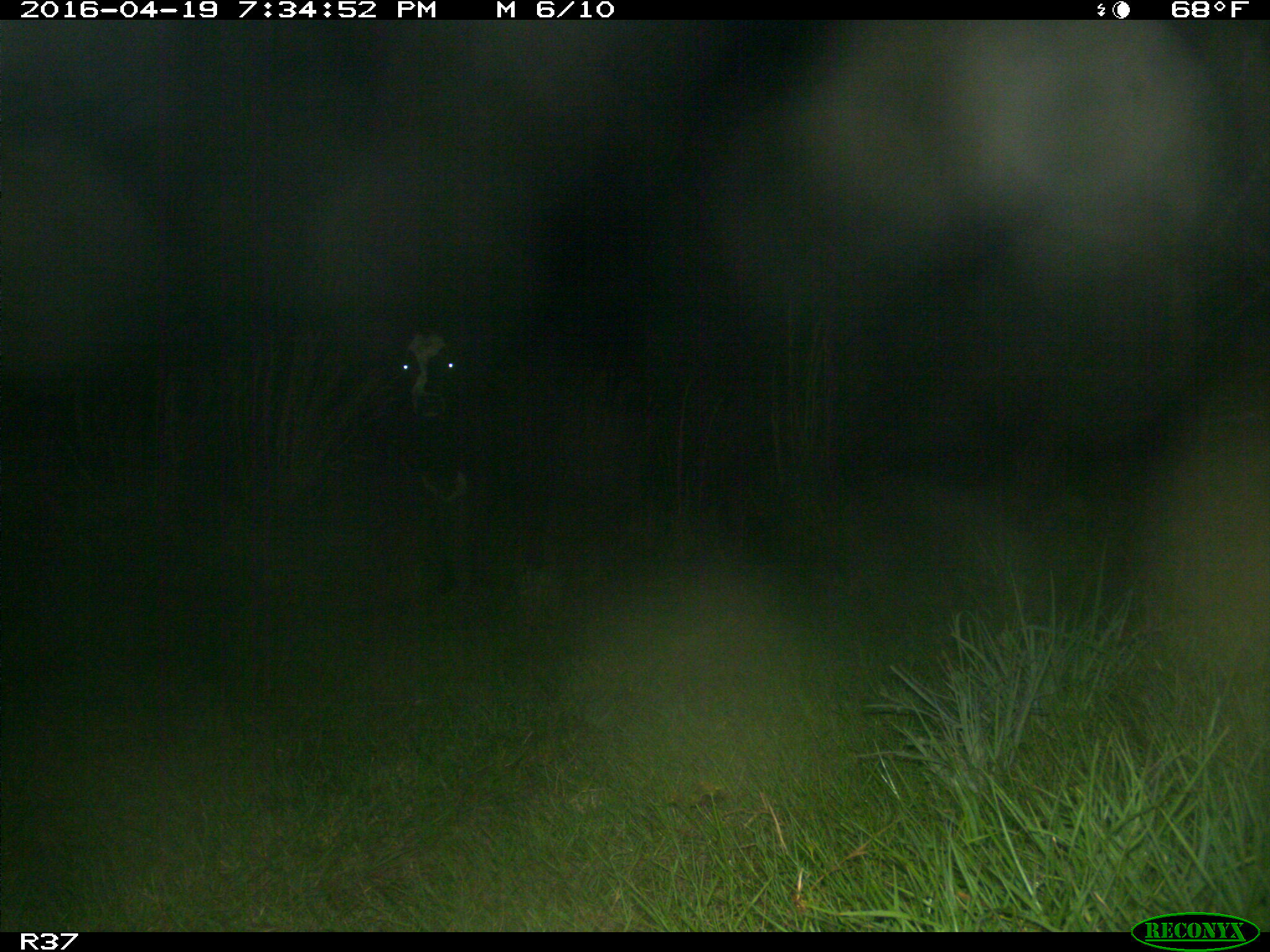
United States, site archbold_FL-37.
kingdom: Animalia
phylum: Chordata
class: Mammalia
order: Artiodactyla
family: Bovidae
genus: Bos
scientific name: Bos taurus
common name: domestic cow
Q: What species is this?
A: Bos taurus (domestic cow).